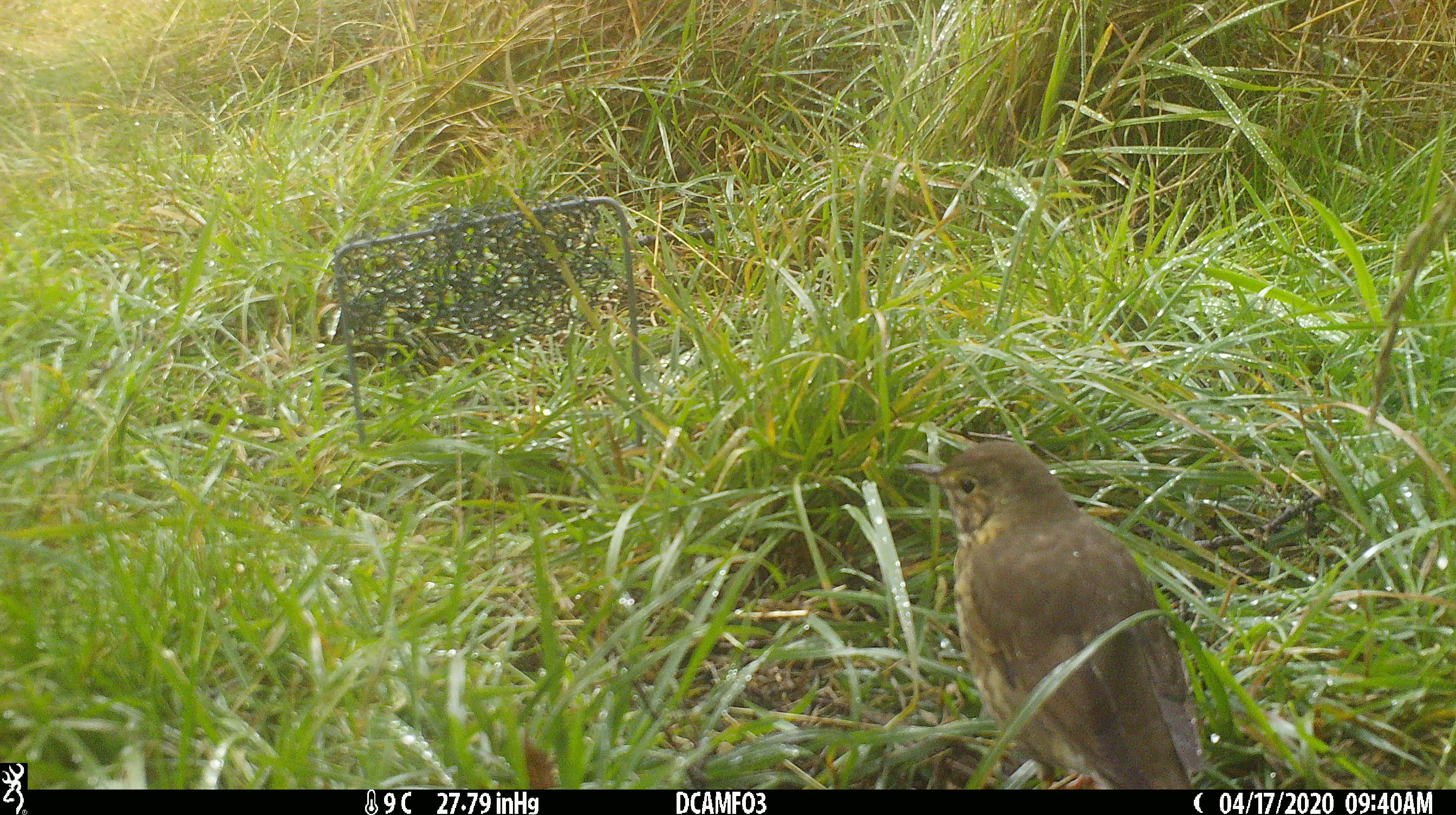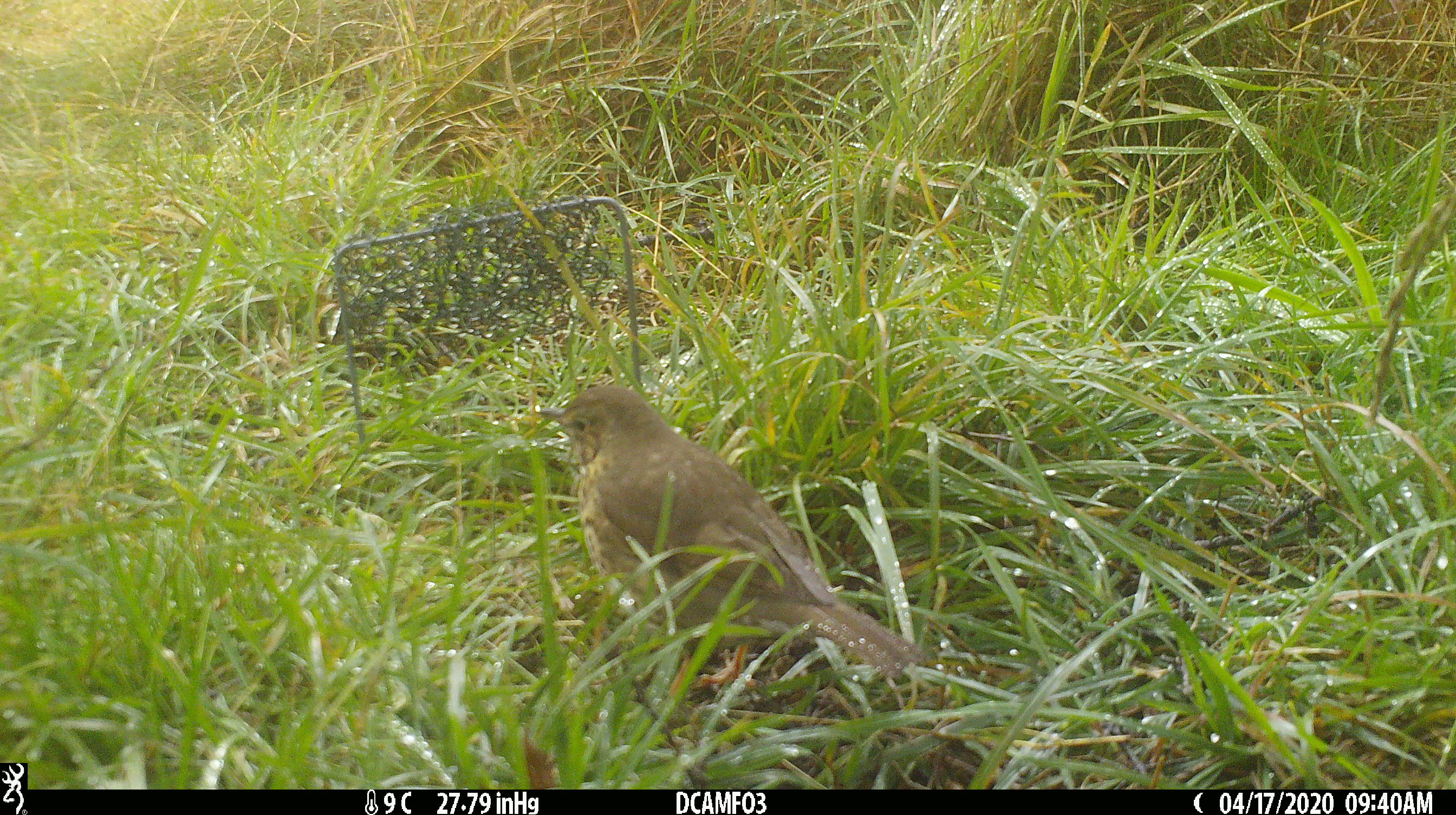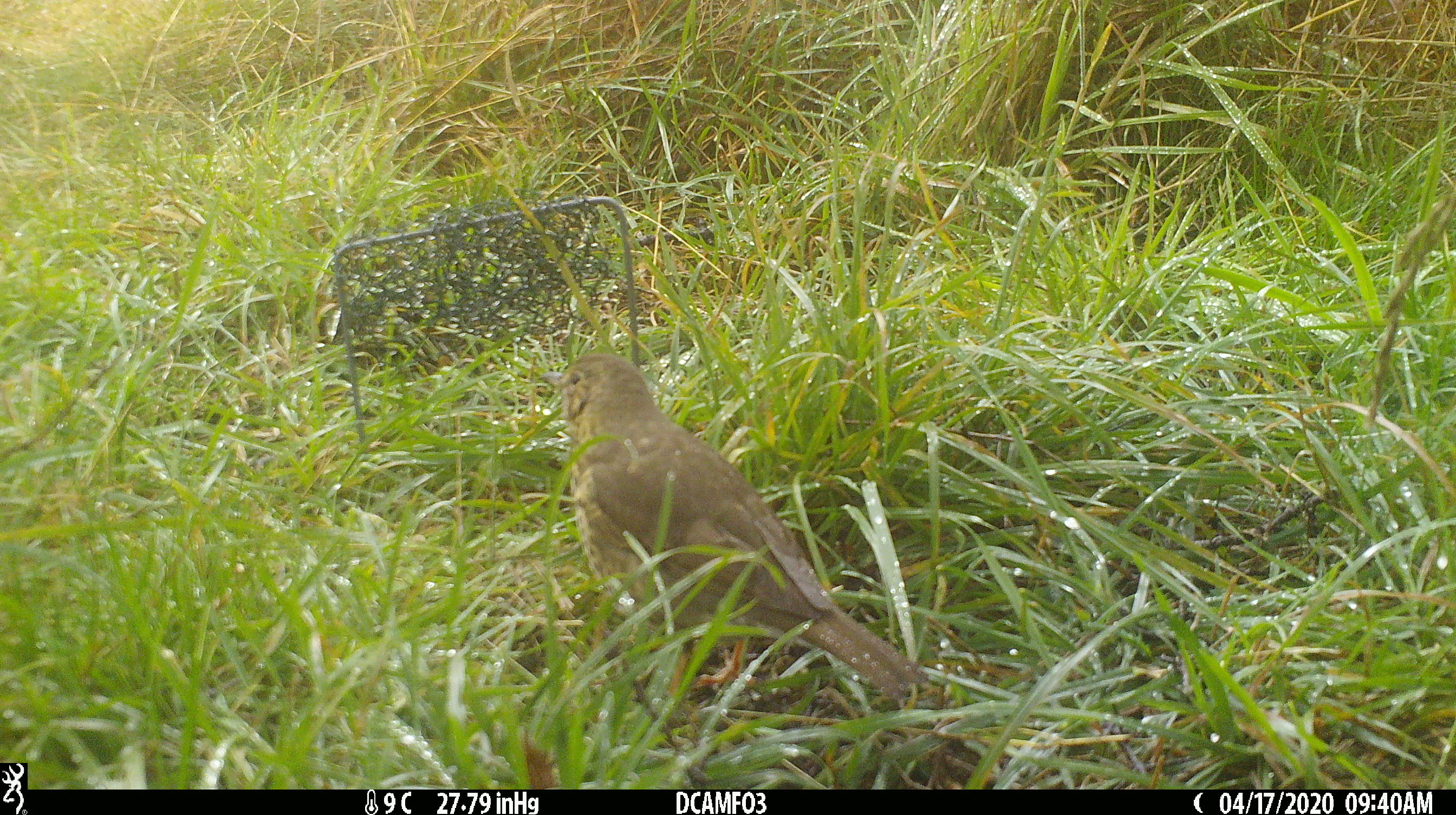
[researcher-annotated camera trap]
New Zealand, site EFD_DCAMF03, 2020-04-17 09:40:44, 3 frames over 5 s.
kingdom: Animalia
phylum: Chordata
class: Aves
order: Passeriformes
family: Turdidae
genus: Turdus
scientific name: Turdus philomelos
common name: song thrush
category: thrush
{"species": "thrush (song thrush) (Turdus philomelos)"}